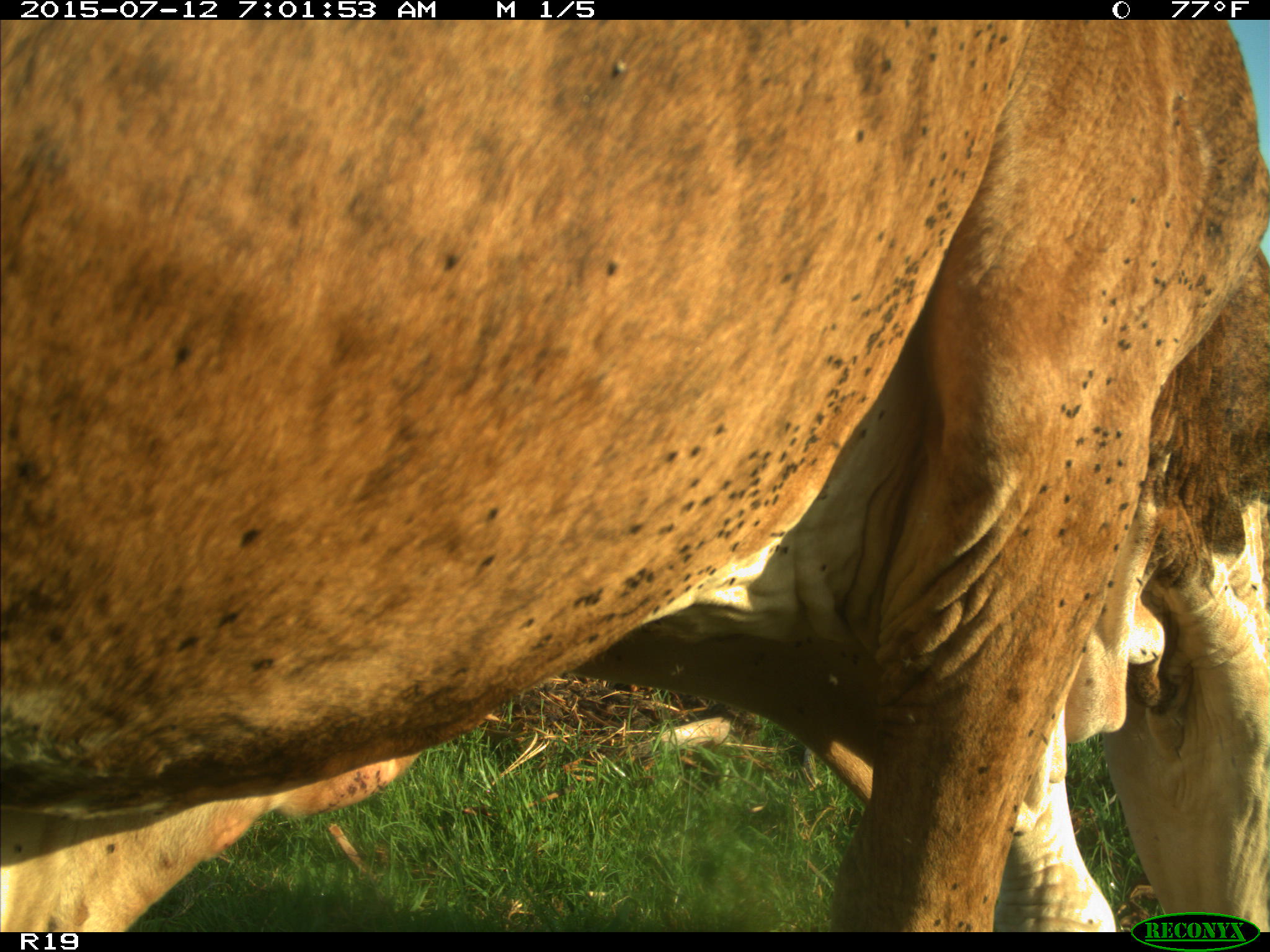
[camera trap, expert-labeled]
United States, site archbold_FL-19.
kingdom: Animalia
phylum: Chordata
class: Mammalia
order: Artiodactyla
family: Bovidae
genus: Bos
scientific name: Bos taurus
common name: domestic cow